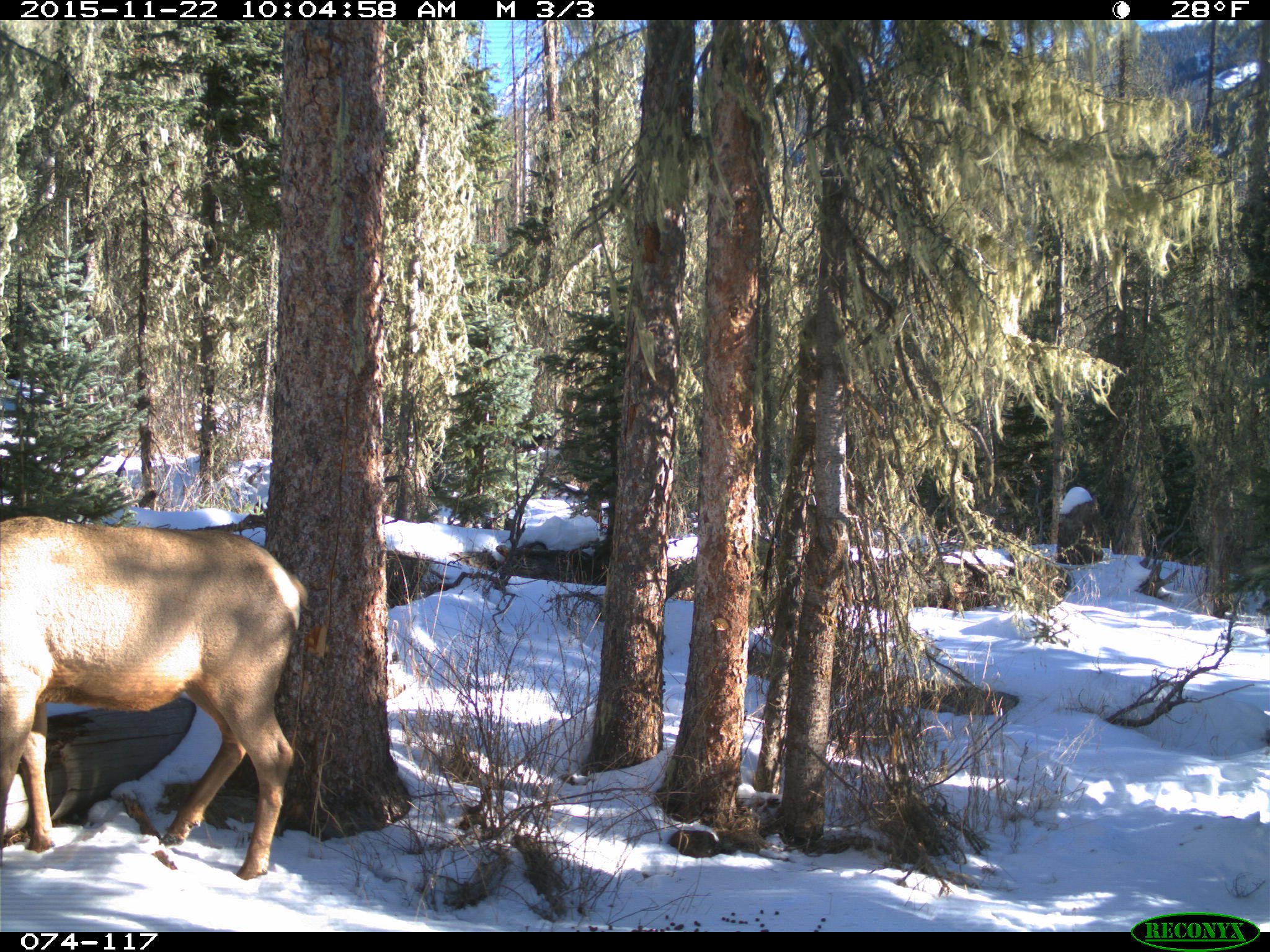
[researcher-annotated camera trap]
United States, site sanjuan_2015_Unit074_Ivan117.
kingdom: Animalia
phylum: Chordata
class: Mammalia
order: Artiodactyla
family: Cervidae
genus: Cervus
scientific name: Cervus elaphus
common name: red deer